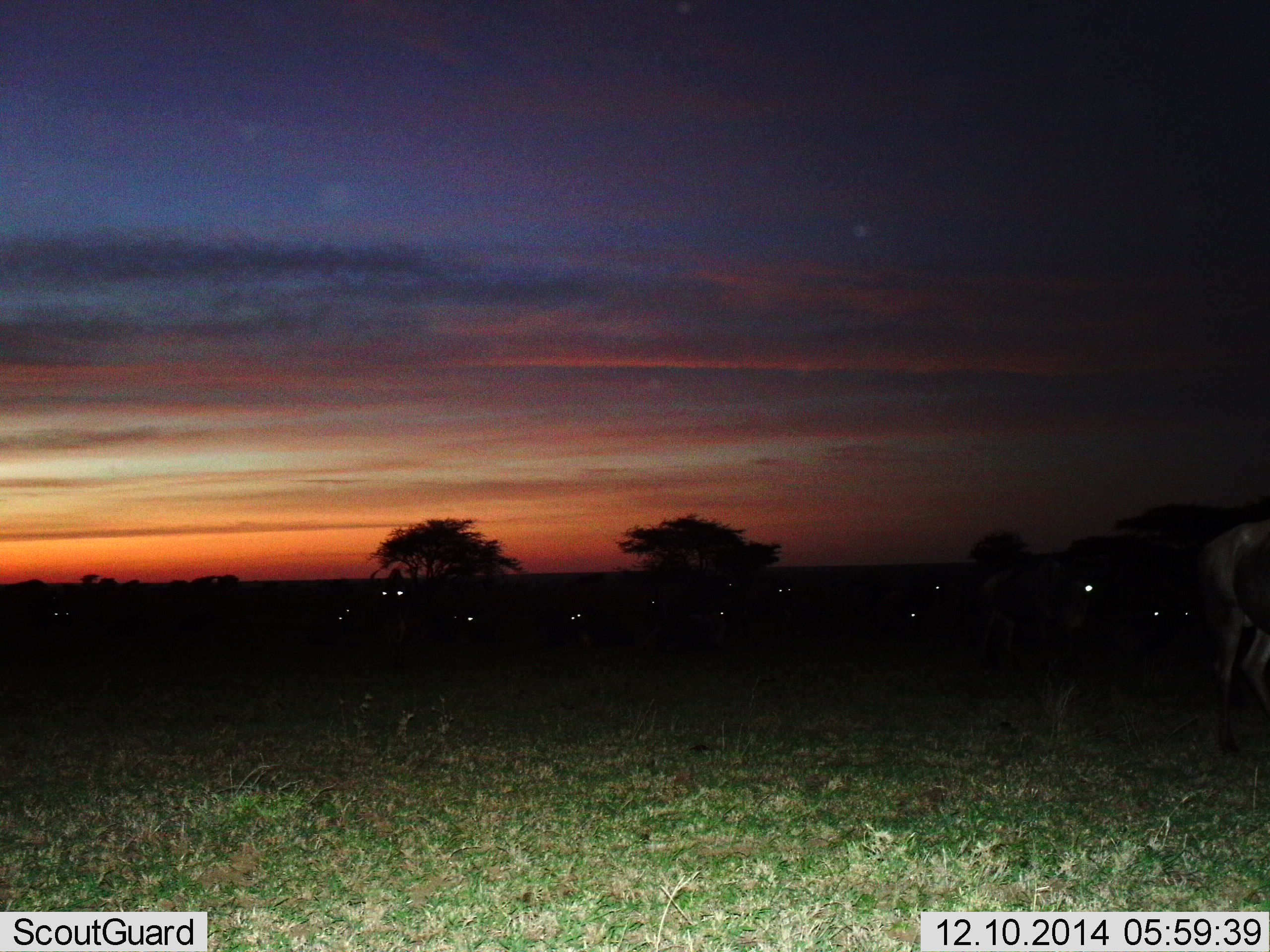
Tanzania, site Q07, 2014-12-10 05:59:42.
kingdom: Animalia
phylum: Chordata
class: Mammalia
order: Artiodactyla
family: Bovidae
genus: Connochaetes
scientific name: Connochaetes taurinus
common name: blue wildebeest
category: wildebeest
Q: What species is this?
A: Wildebeest (blue wildebeest) (Connochaetes taurinus).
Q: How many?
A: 11-50.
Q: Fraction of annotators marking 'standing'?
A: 80%.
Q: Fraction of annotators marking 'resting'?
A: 40%.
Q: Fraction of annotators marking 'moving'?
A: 50%.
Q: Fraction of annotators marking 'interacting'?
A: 0%.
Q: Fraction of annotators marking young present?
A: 0%.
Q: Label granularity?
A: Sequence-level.